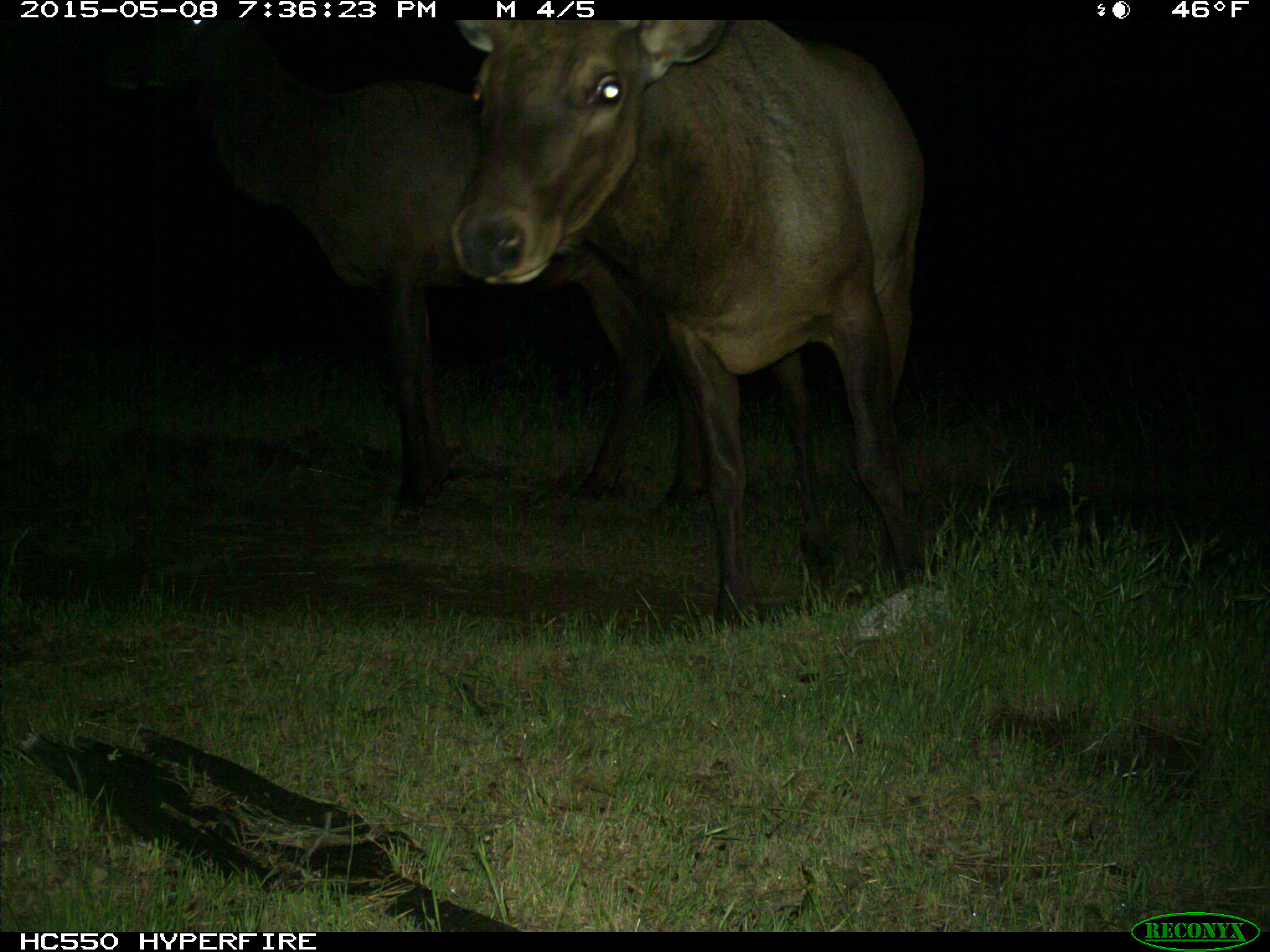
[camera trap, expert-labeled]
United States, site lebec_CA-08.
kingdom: Animalia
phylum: Chordata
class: Mammalia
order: Artiodactyla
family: Cervidae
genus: Cervus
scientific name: Cervus canadensis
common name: elk